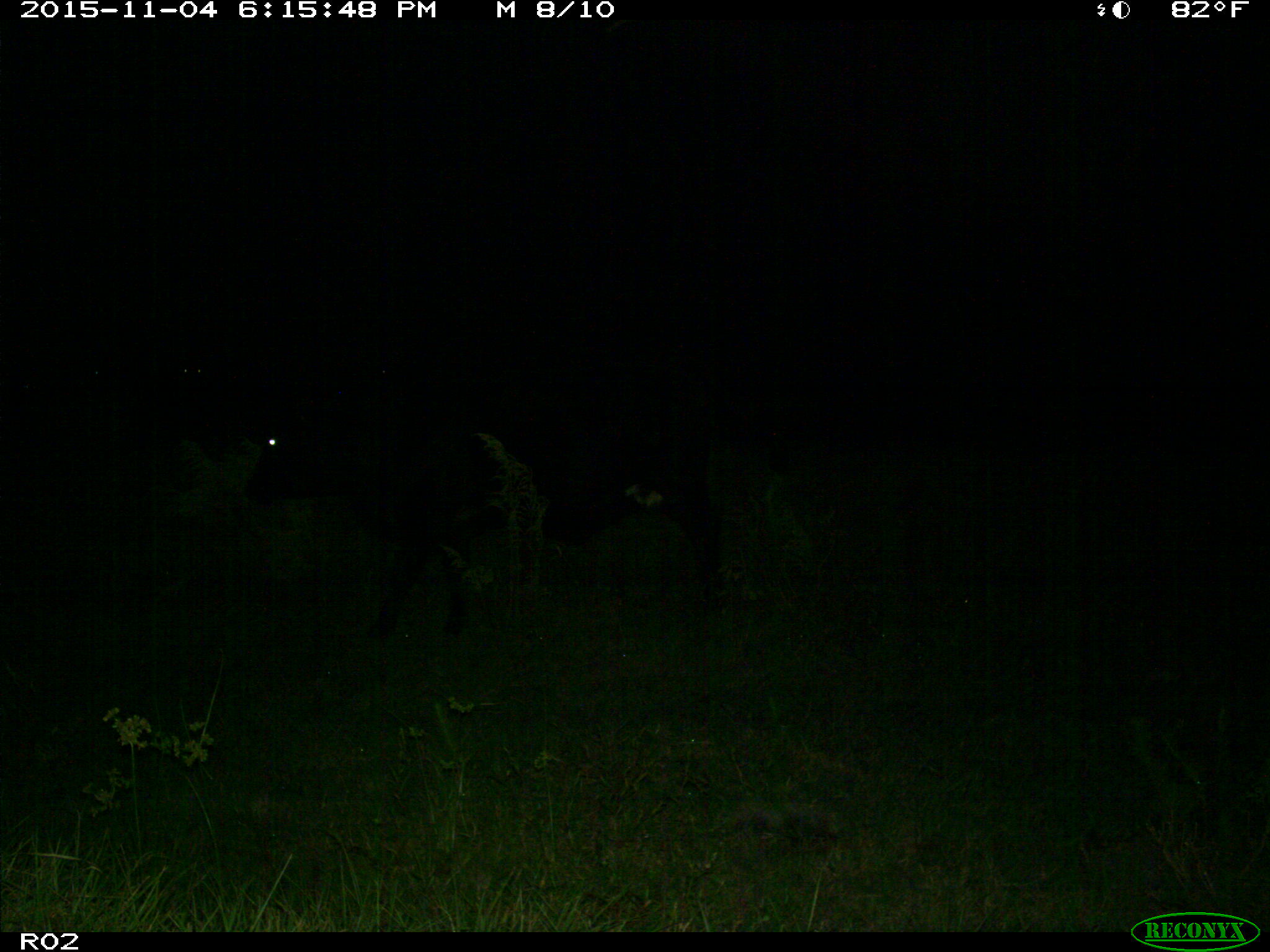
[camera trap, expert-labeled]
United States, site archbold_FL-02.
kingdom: Animalia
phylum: Chordata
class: Mammalia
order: Artiodactyla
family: Bovidae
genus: Bos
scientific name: Bos taurus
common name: domestic cow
Bos taurus (domestic cow).